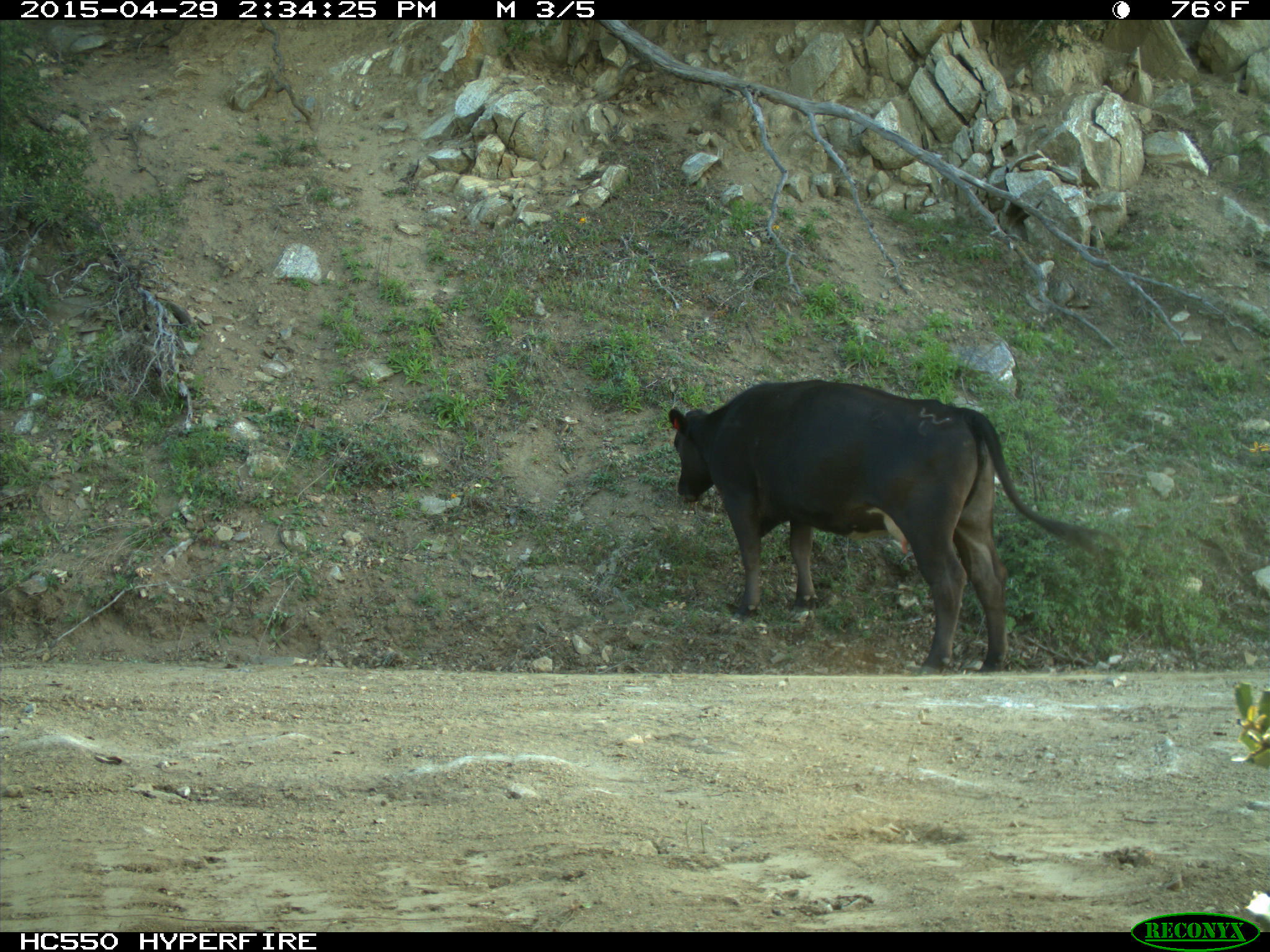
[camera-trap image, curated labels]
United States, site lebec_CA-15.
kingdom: Animalia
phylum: Chordata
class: Mammalia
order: Artiodactyla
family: Bovidae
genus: Bos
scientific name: Bos taurus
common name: domestic cow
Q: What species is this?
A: Bos taurus (domestic cow).